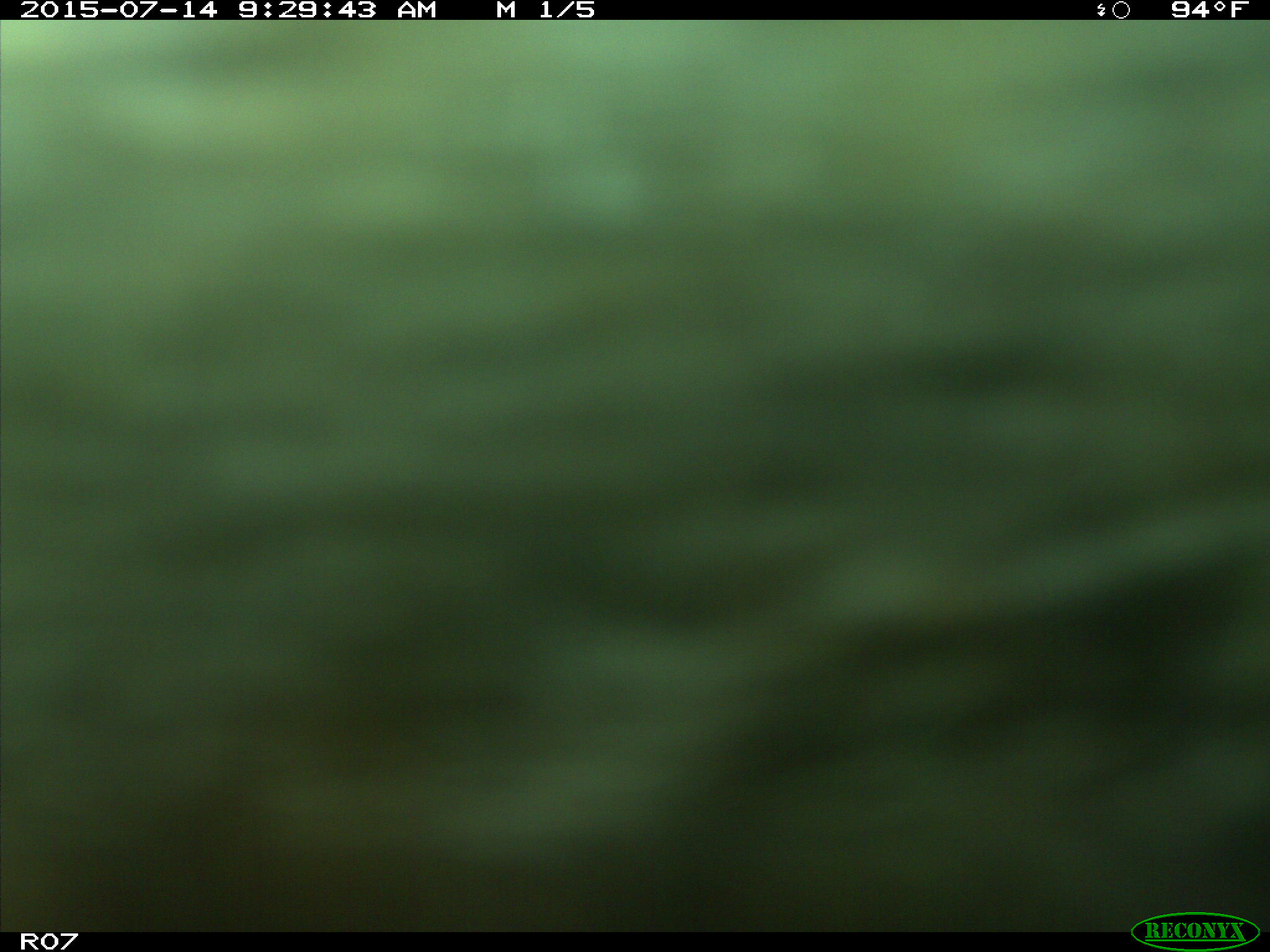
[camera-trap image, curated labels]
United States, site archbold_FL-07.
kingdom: Animalia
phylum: Chordata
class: Mammalia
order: Artiodactyla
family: Bovidae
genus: Bos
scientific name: Bos taurus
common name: domestic cow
Bos taurus (domestic cow).